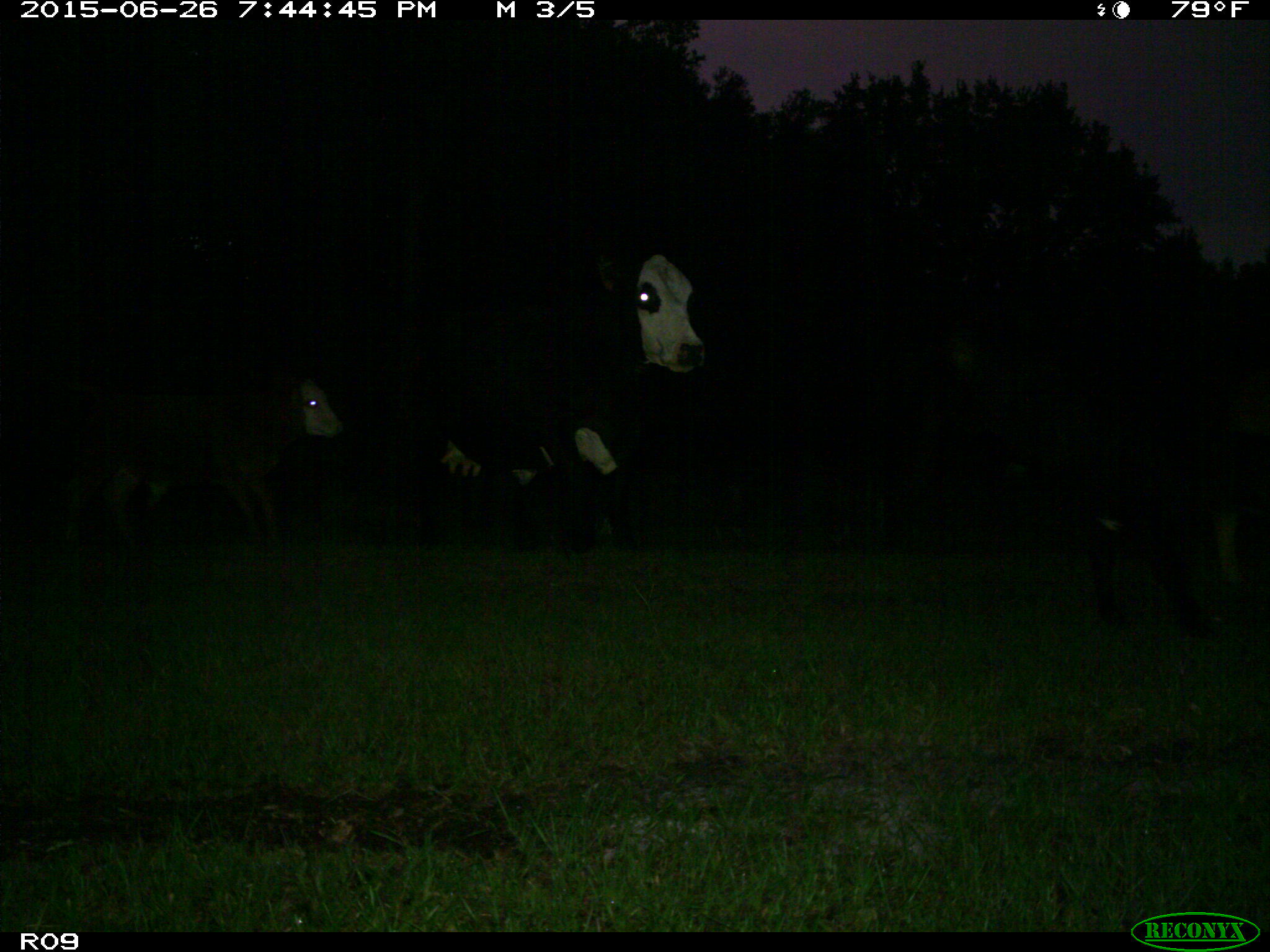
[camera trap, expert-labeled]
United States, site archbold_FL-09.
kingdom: Animalia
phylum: Chordata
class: Mammalia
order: Artiodactyla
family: Bovidae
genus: Bos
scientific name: Bos taurus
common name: domestic cow